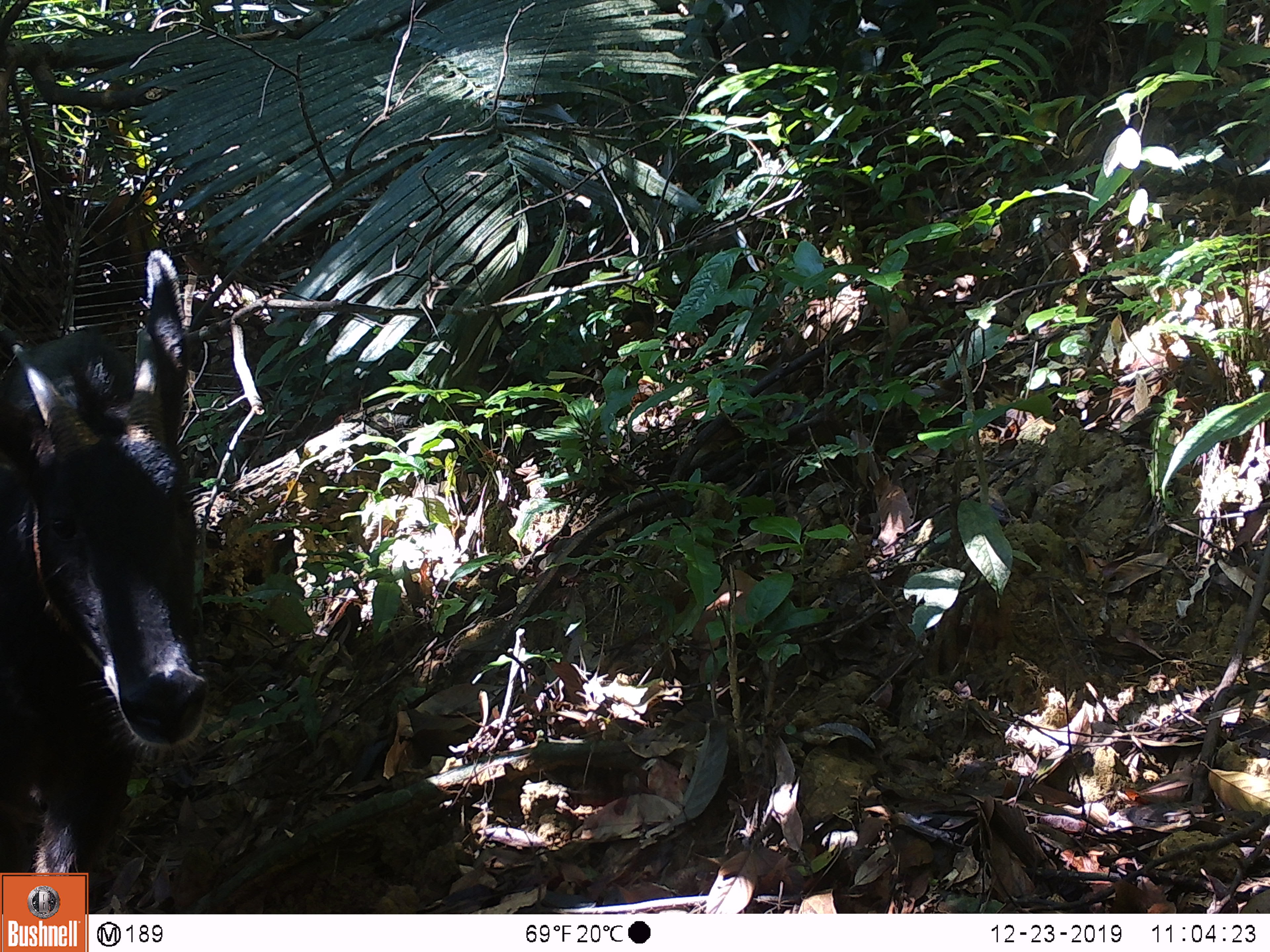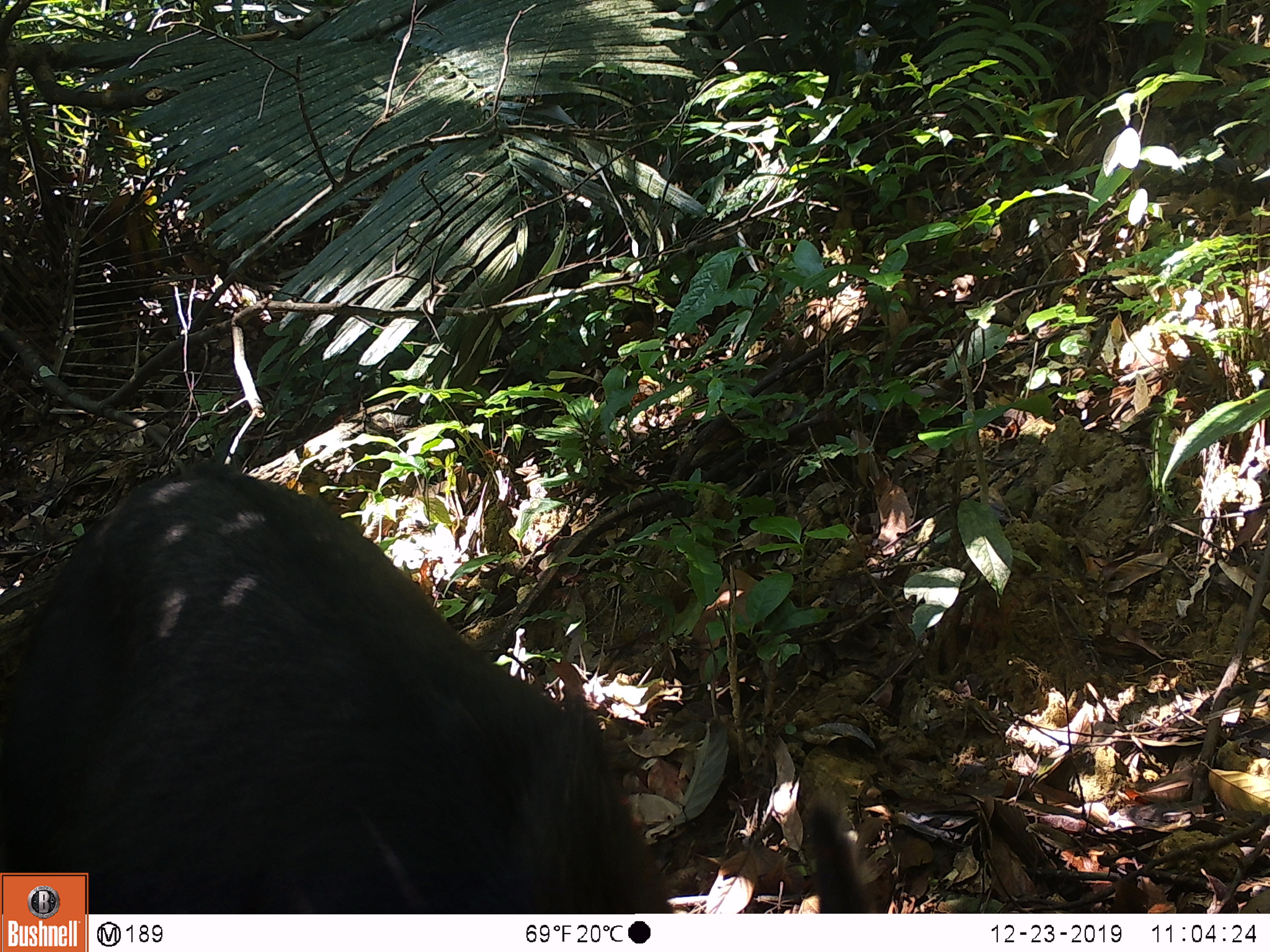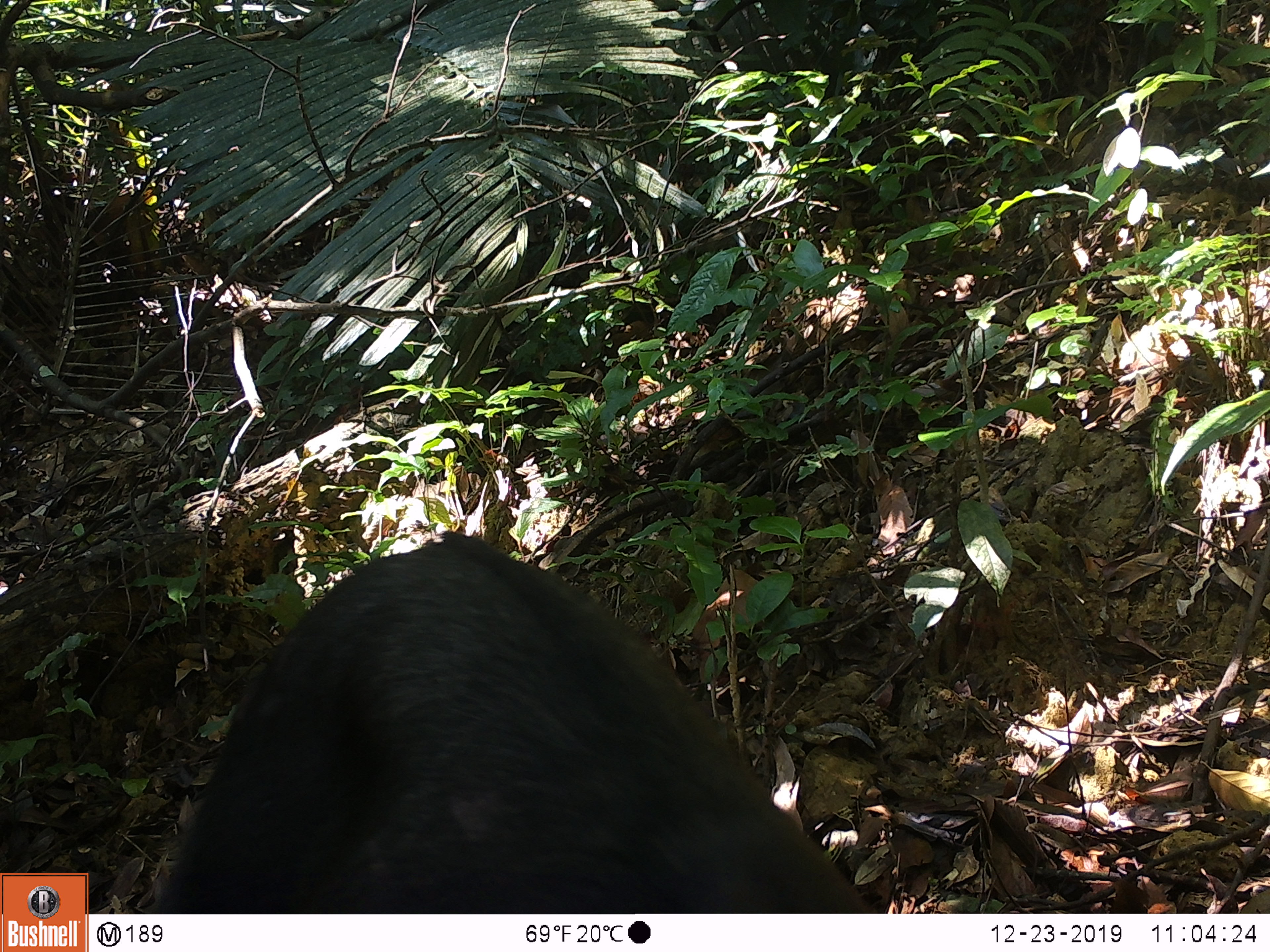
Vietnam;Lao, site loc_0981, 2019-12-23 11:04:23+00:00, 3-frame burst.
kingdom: Animalia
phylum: Chordata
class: Mammalia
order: Artiodactyla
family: Bovidae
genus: Capricornis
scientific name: Capricornis sumatraensis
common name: chinese serow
Chinese serow (Capricornis sumatraensis). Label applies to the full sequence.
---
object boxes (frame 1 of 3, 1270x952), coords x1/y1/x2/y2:
chinese serow: 0/249/209/912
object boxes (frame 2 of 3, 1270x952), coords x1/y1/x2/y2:
chinese serow: 0/458/875/914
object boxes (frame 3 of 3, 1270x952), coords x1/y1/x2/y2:
chinese serow: 154/528/878/914